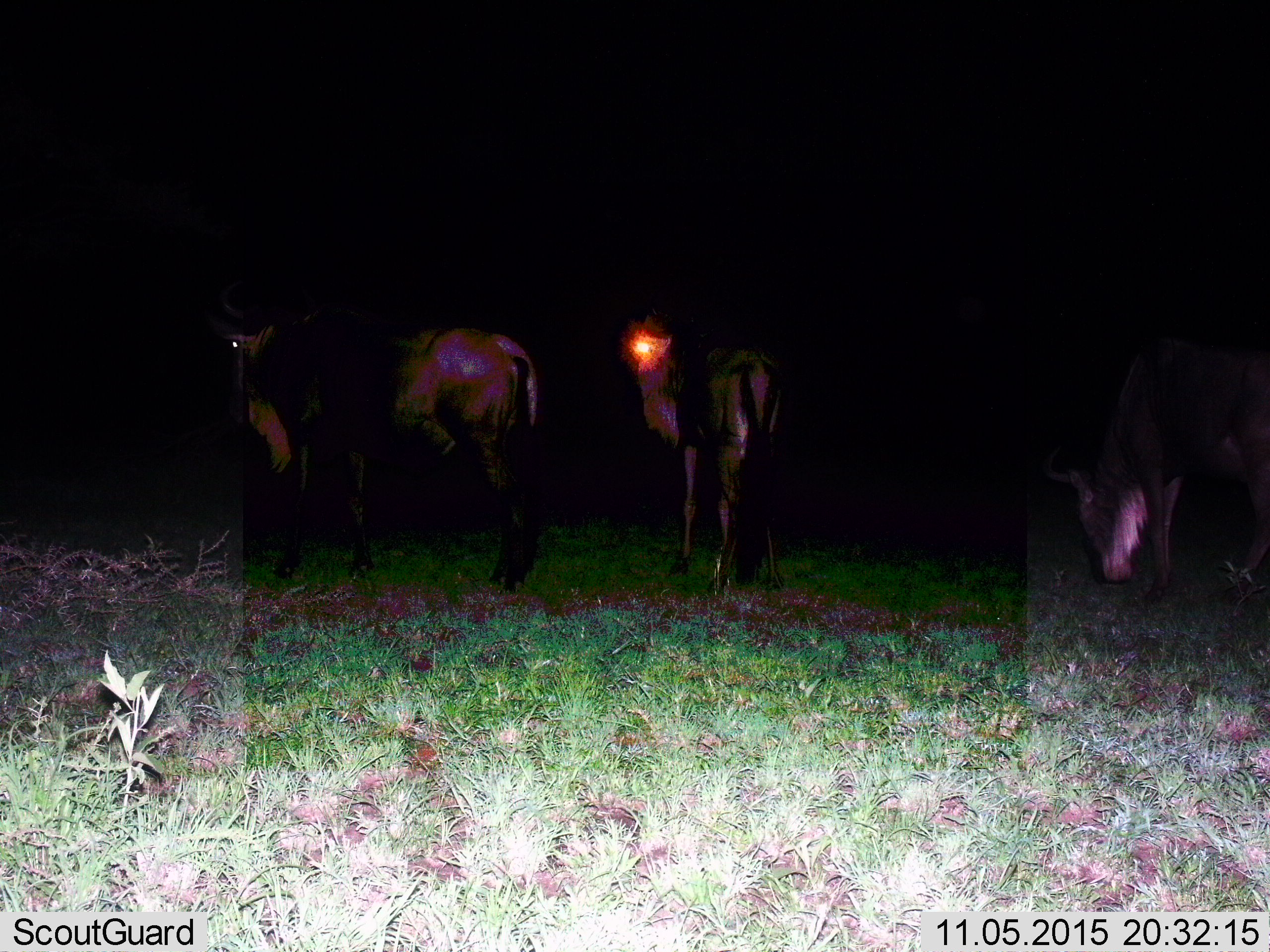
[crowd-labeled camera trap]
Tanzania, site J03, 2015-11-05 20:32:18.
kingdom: Animalia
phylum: Chordata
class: Mammalia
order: Artiodactyla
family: Bovidae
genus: Connochaetes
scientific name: Connochaetes taurinus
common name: blue wildebeest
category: wildebeest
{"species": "wildebeest (blue wildebeest) (Connochaetes taurinus)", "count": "3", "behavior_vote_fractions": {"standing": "100%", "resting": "0%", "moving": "17%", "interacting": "0%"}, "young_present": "0%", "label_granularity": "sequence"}